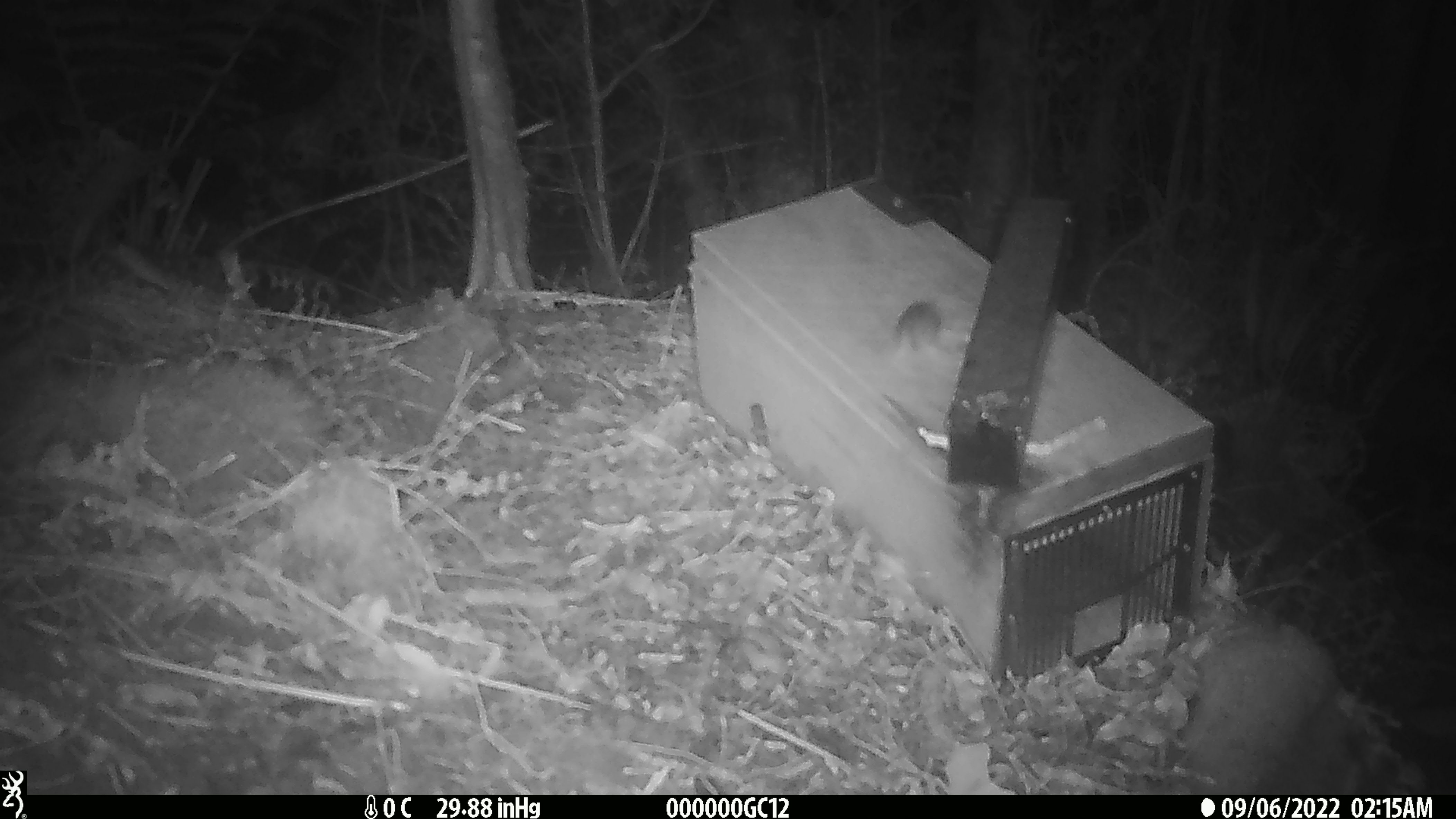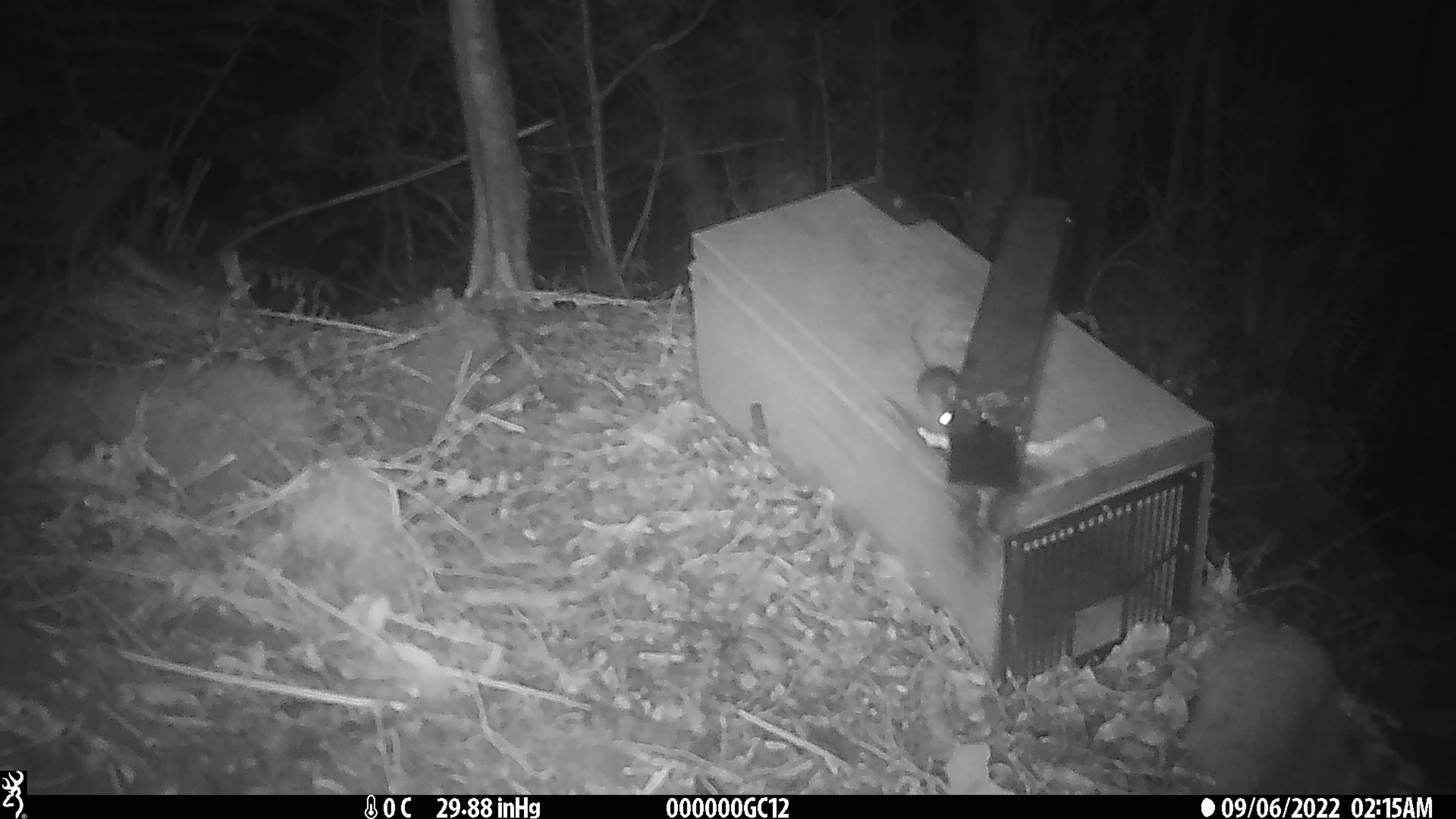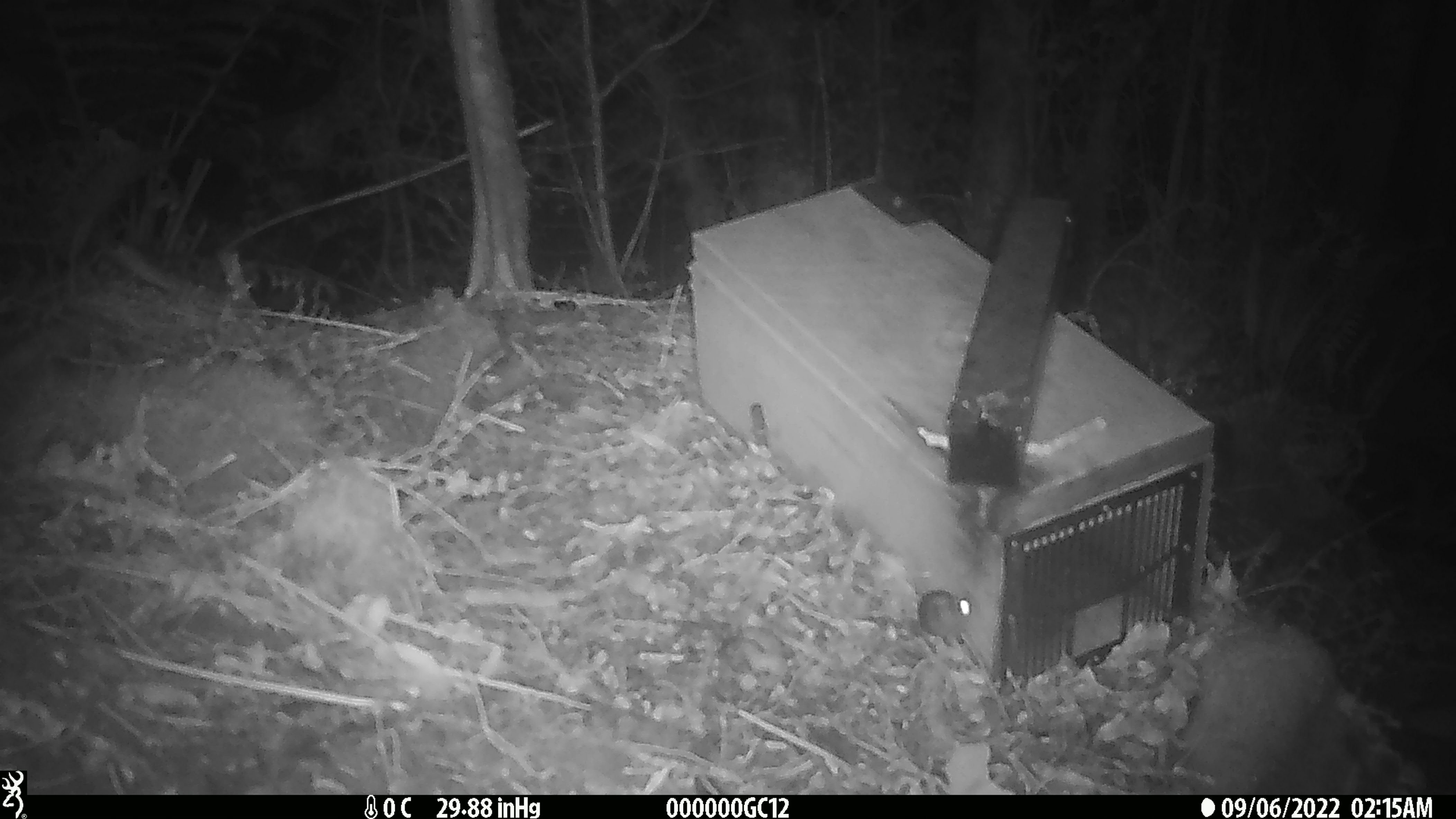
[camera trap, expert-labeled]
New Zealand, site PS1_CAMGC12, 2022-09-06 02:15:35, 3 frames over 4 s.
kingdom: Animalia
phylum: Chordata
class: Mammalia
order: Rodentia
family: Muridae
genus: Mus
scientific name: Mus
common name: mouse